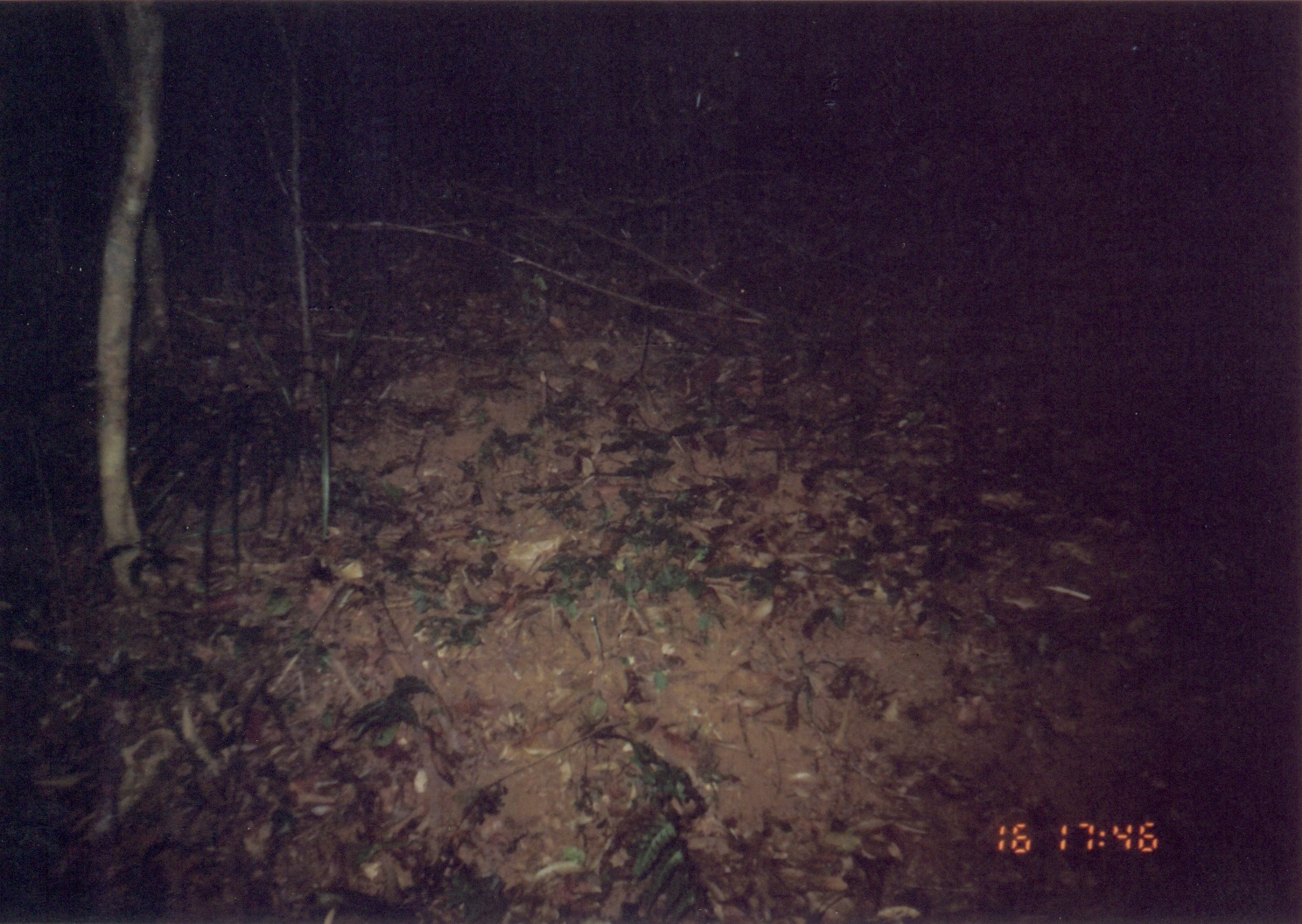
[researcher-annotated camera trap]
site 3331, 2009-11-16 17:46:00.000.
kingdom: Animalia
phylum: Chordata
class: Mammalia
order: Macroscelidea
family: Macroscelididae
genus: Rhynchocyon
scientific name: Rhynchocyon udzungwensis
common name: grey-faced sengi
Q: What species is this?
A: Rhynchocyon udzungwensis (grey-faced sengi).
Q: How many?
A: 1.